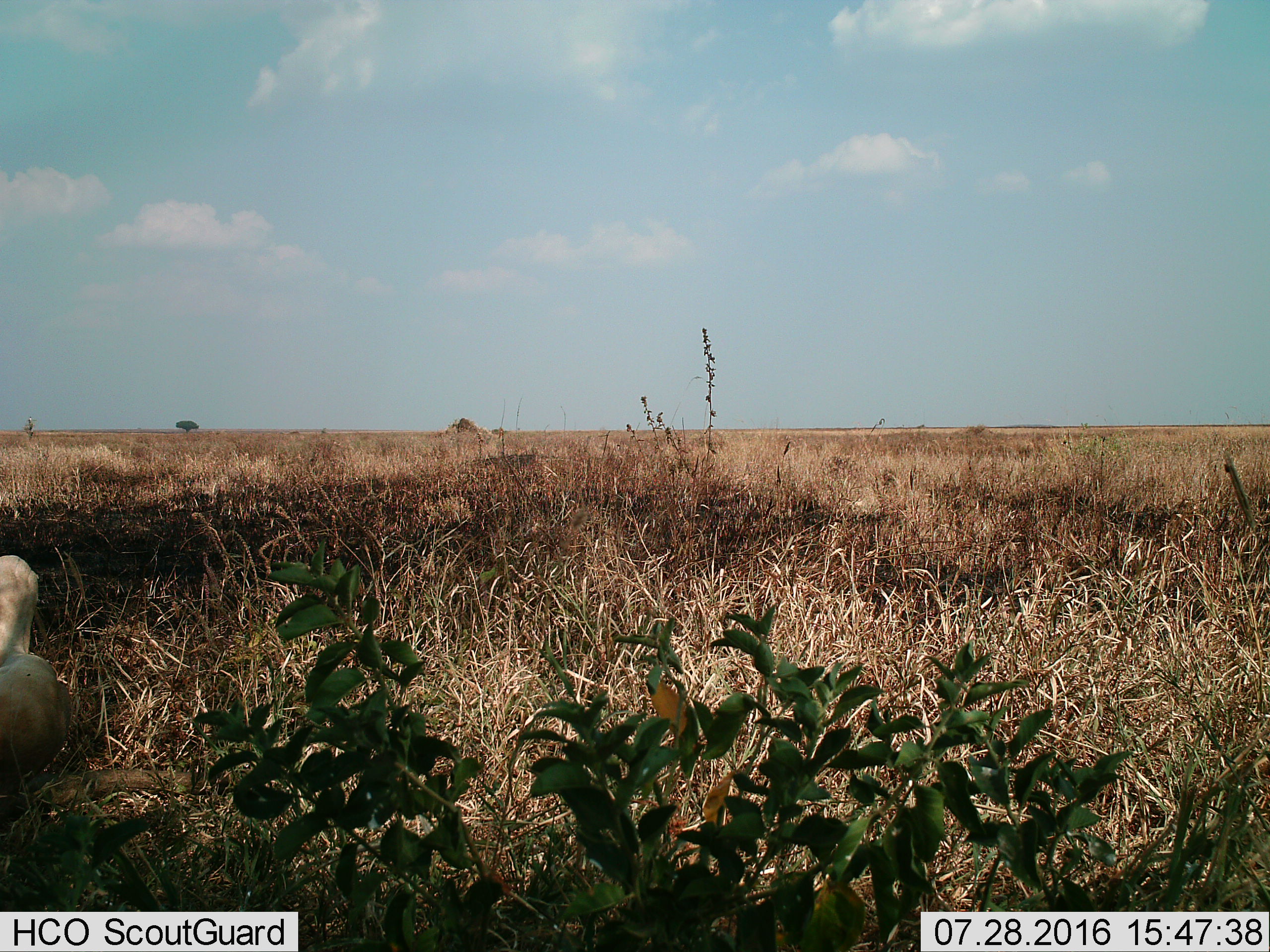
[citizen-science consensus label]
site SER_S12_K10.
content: unidentified animal